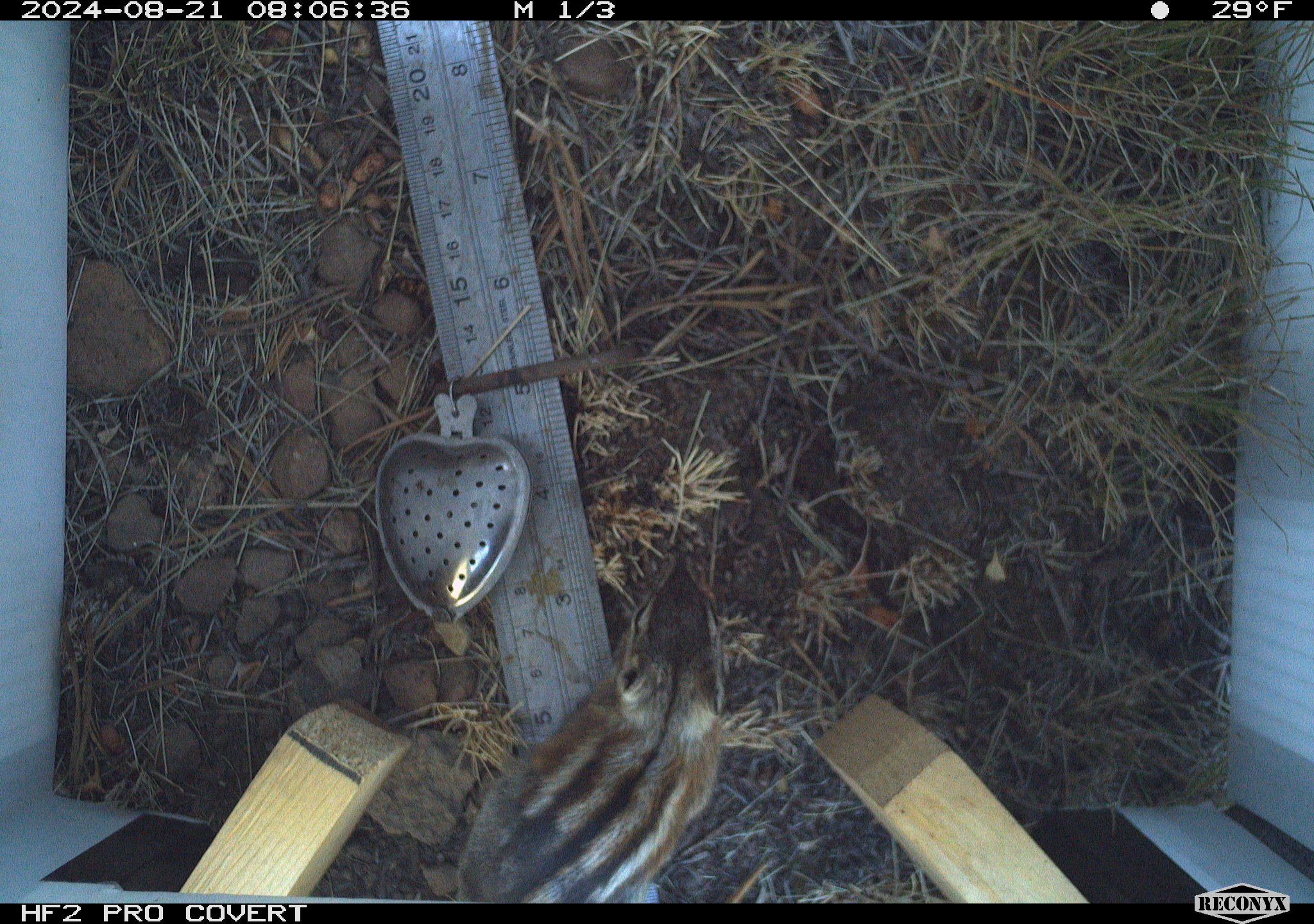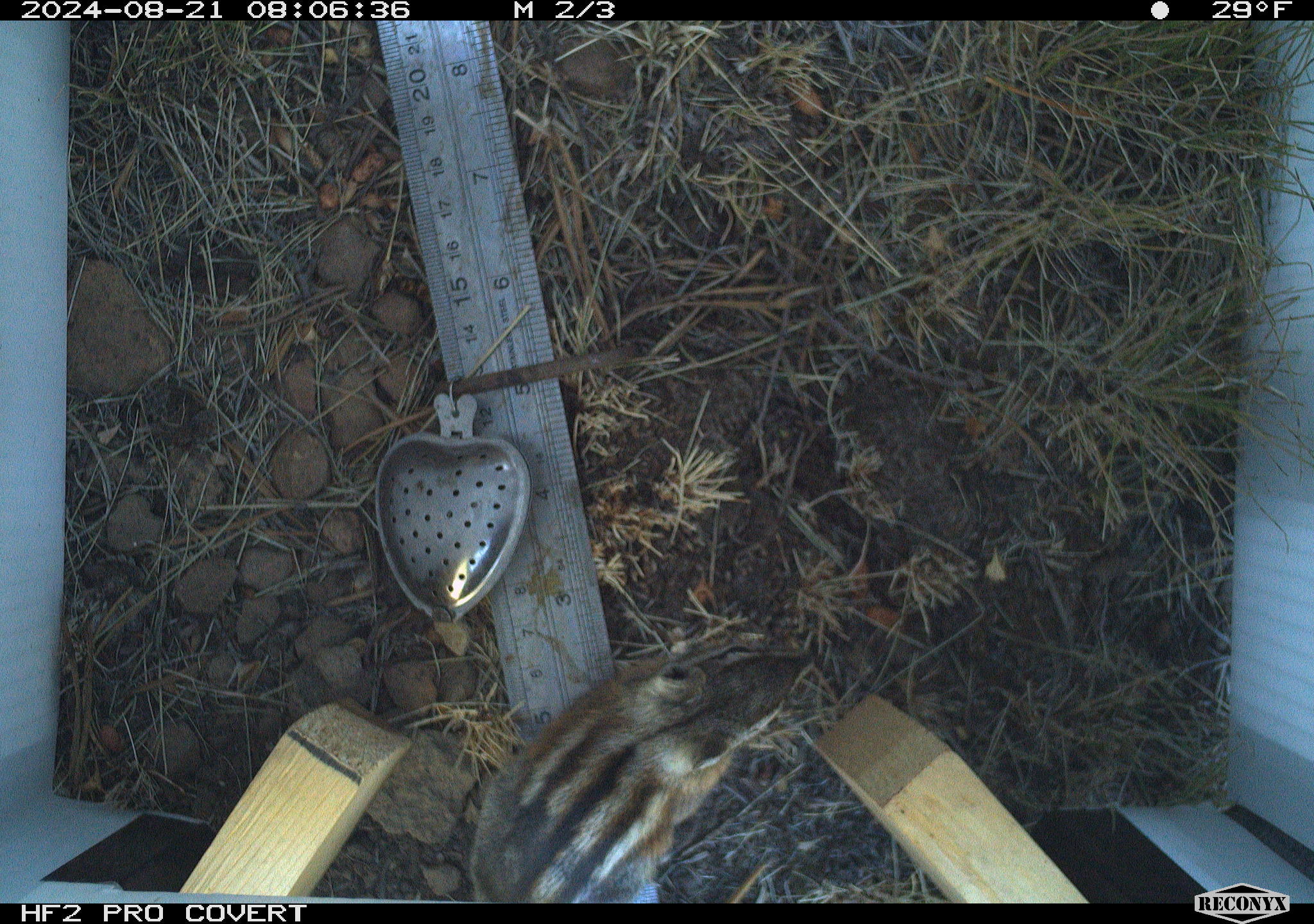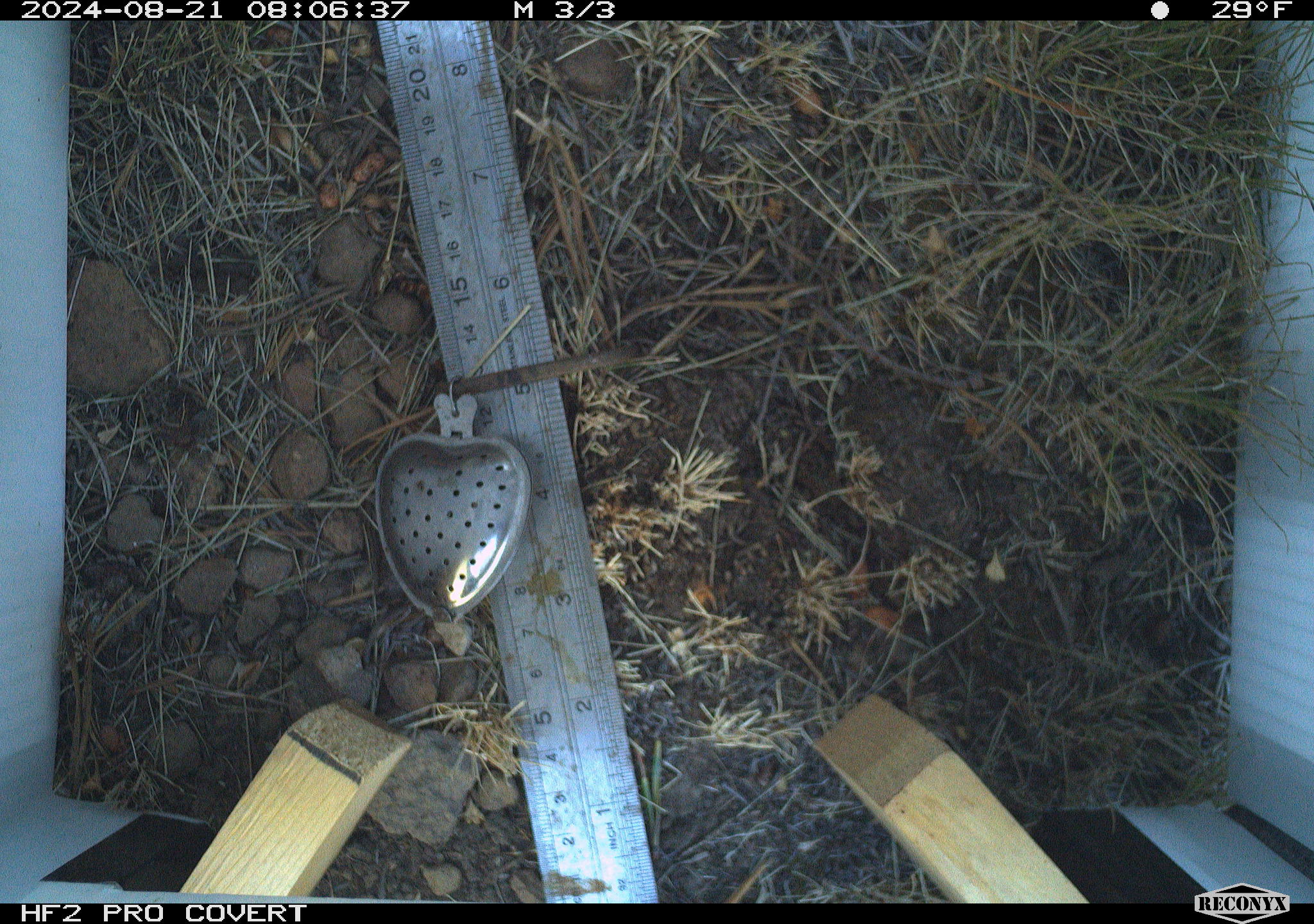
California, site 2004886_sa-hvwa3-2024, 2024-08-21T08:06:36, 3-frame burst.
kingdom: Animalia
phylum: Chordata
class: Mammalia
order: Rodentia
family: Sciuridae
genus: Neotamias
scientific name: Neotamias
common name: western chipmunks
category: neotamias species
Neotamias species (western chipmunks) (Neotamias).